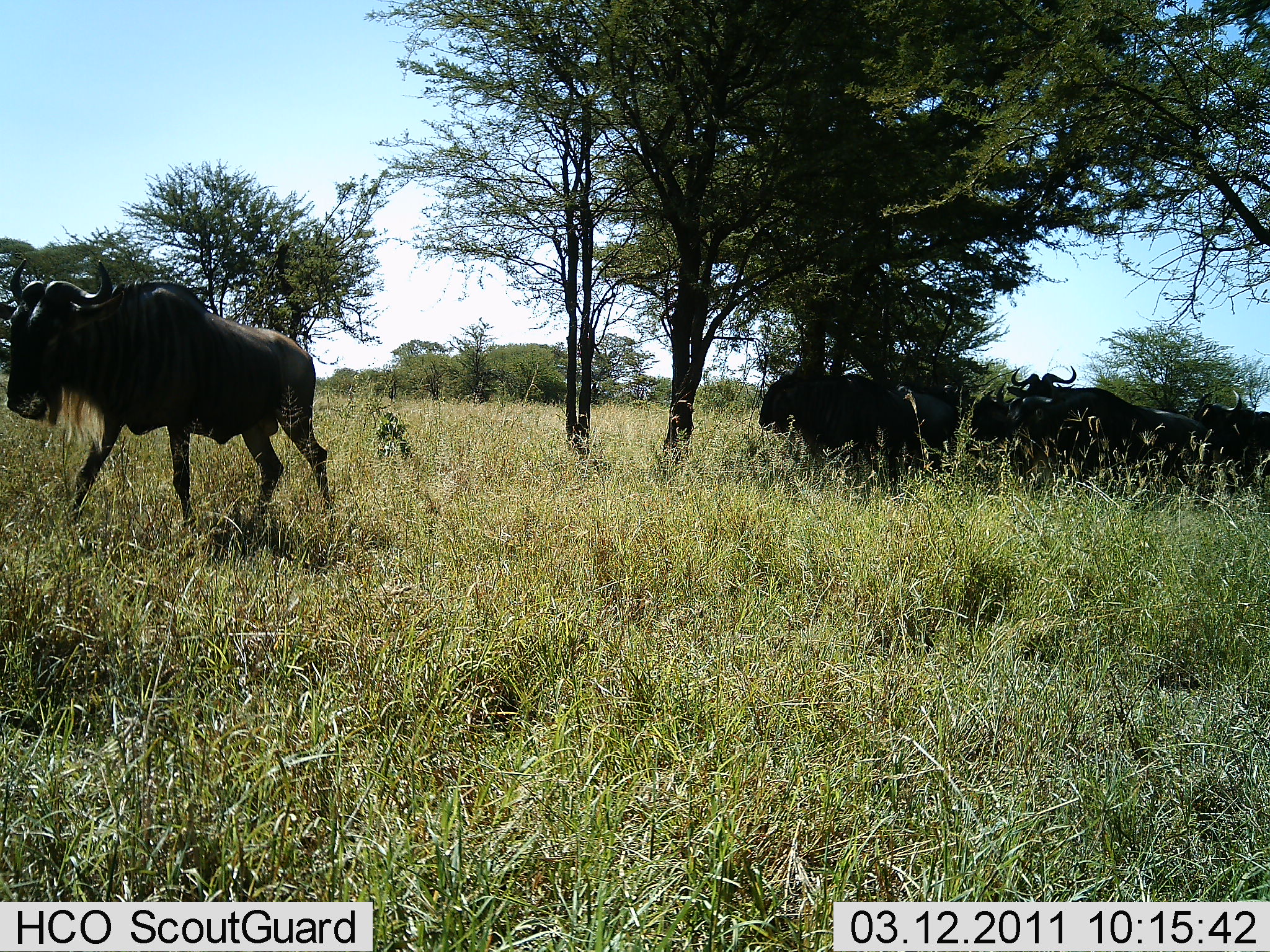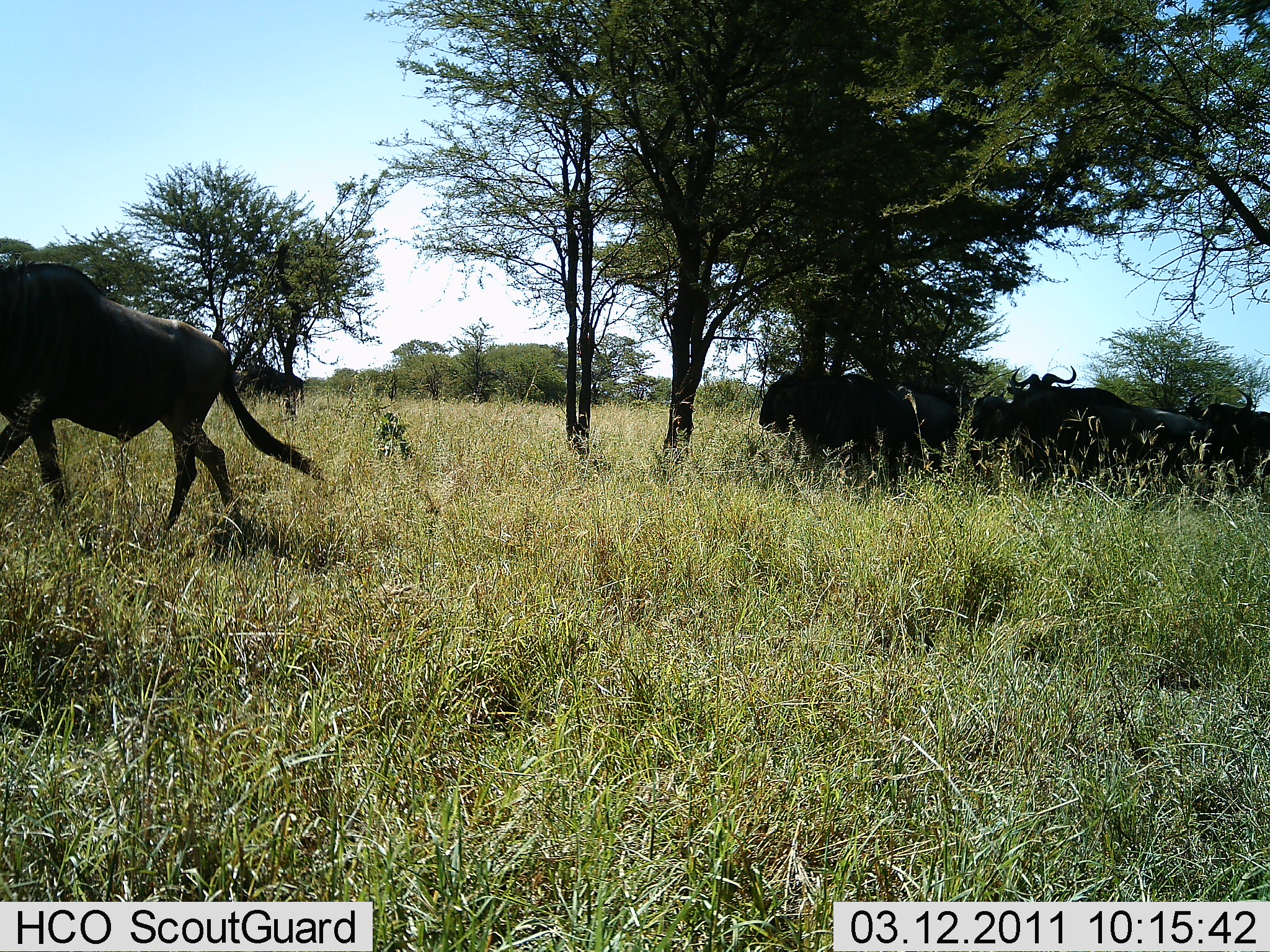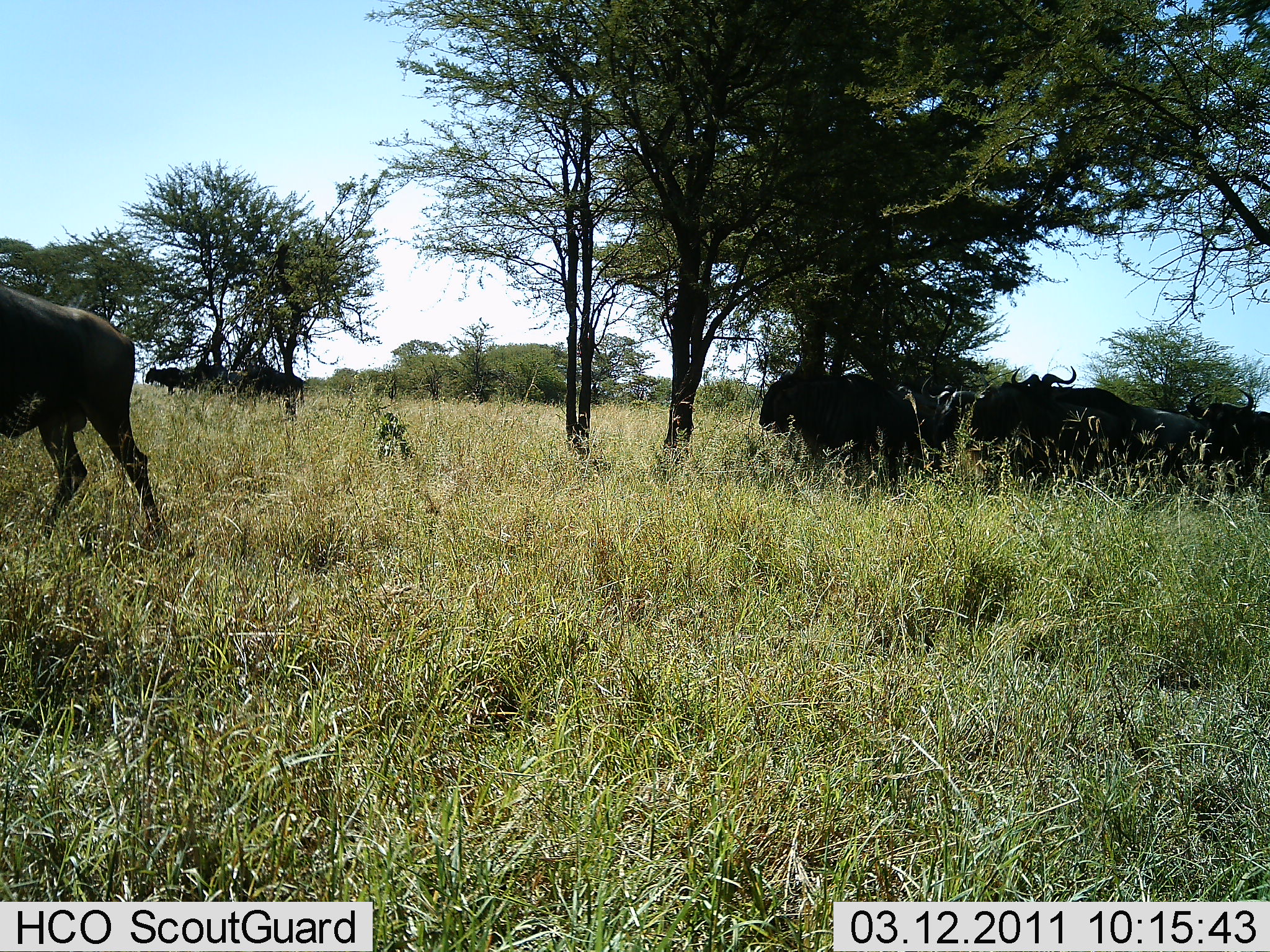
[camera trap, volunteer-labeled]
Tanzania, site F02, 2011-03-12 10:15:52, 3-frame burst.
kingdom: Animalia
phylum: Chordata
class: Mammalia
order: Artiodactyla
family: Bovidae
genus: Connochaetes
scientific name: Connochaetes taurinus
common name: blue wildebeest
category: wildebeest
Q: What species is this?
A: Wildebeest (blue wildebeest) (Connochaetes taurinus).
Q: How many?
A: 9.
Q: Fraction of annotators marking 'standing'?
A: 54%.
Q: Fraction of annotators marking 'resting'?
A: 38%.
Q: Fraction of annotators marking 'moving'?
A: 85%.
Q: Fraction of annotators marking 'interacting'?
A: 0%.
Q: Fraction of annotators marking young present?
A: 0%.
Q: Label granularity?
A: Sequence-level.